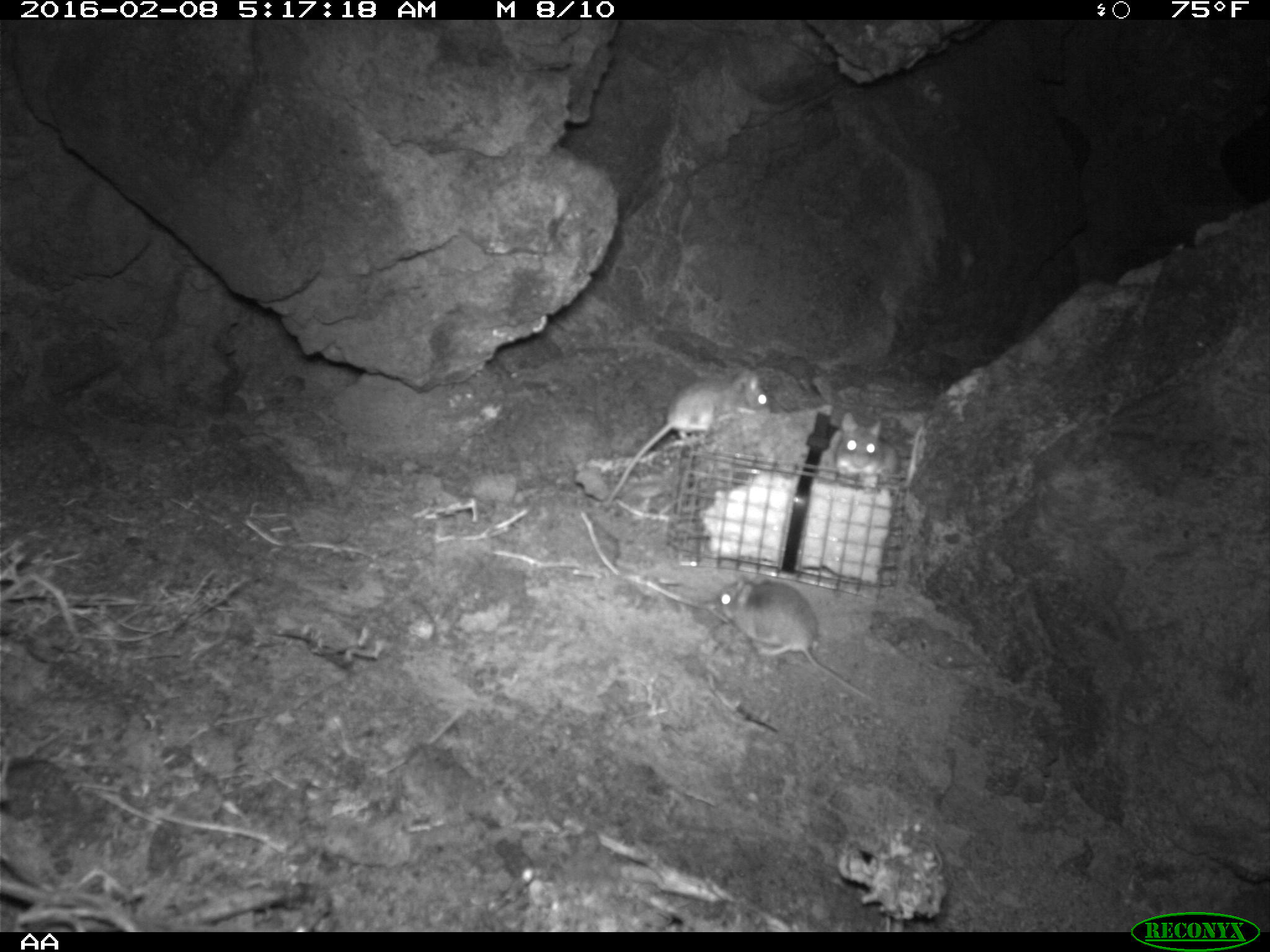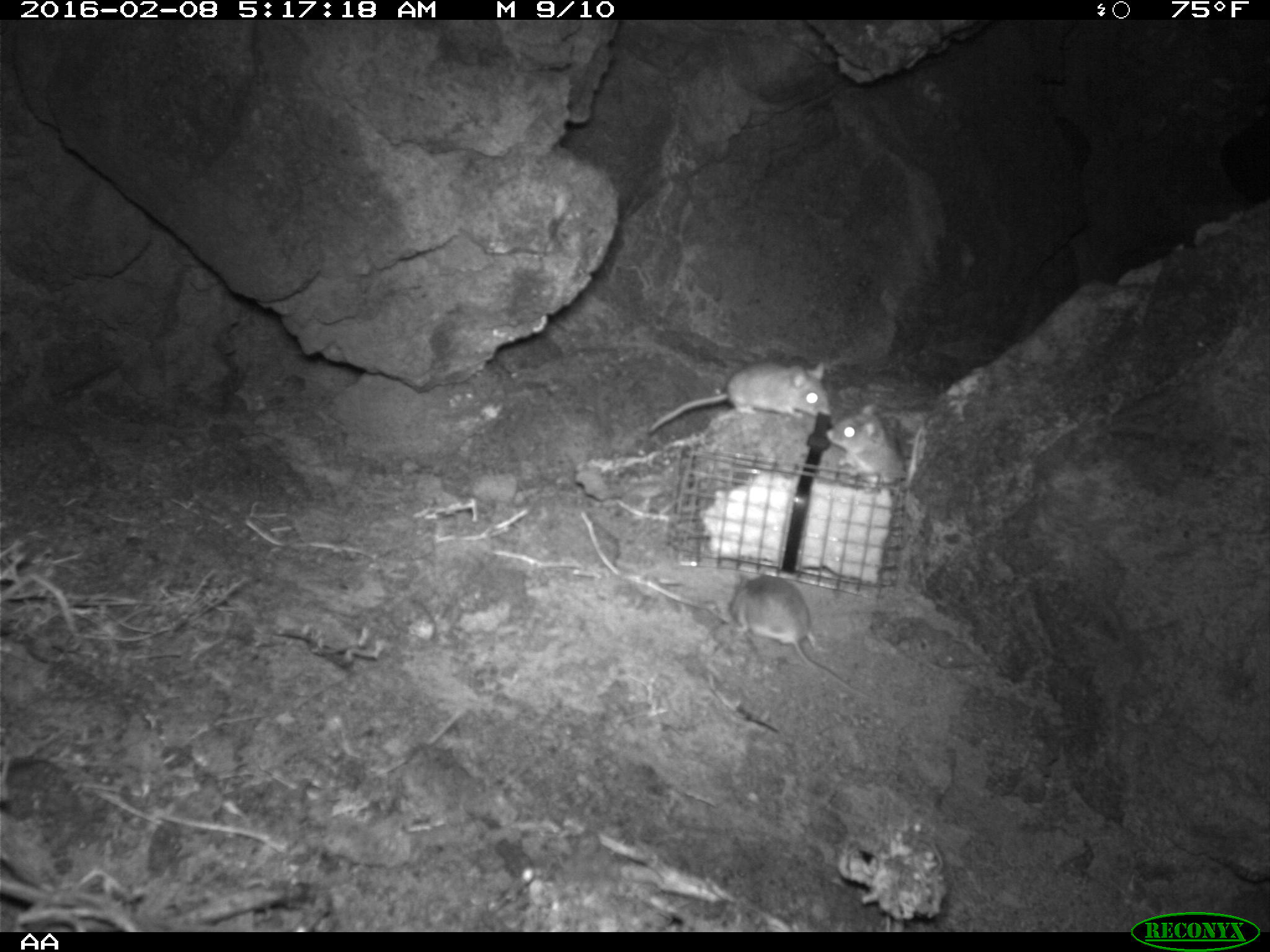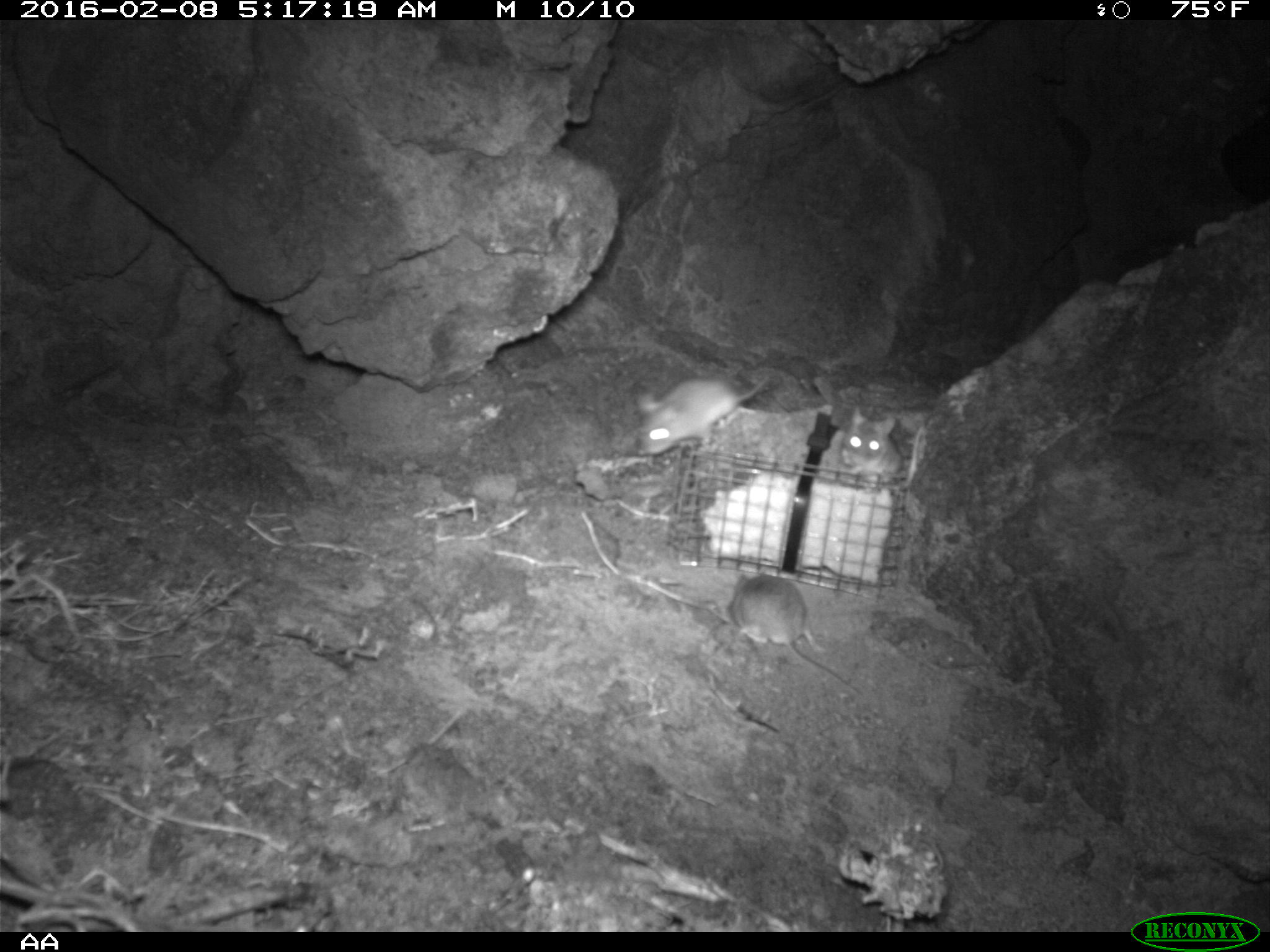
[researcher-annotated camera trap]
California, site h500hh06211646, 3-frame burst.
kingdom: Animalia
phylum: Chordata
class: Mammalia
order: Rodentia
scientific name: Rodentia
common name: rodent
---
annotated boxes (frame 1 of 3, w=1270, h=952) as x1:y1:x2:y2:
rodent: 602:368:771:508; 714:576:873:702; 832:410:900:488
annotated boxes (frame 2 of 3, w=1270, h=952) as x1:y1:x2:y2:
rodent: 730:563:871:700; 646:359:833:434; 825:404:925:491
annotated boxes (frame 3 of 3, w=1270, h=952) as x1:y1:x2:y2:
rodent: 727:572:860:692; 633:371:770:457; 841:408:924:490